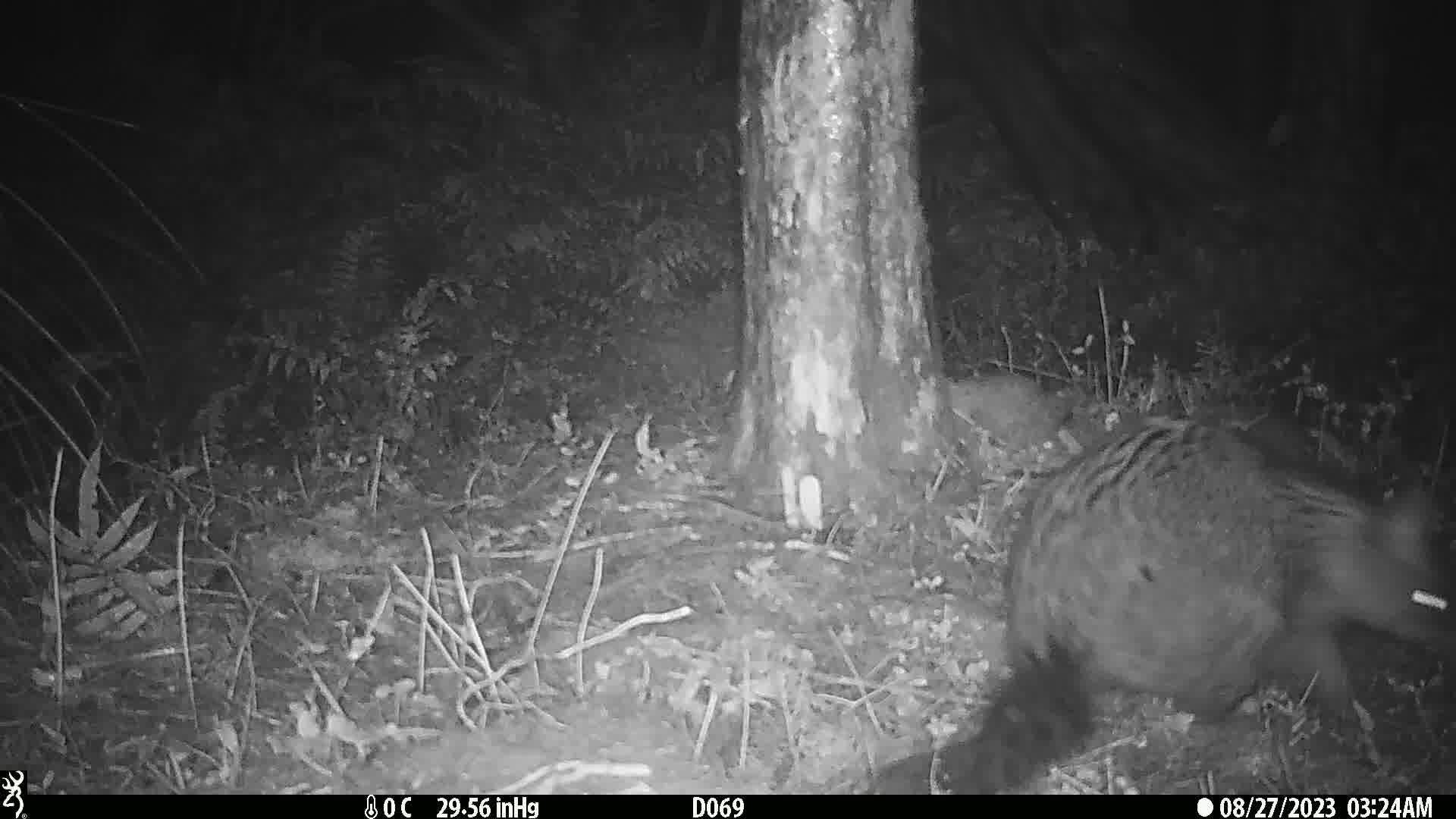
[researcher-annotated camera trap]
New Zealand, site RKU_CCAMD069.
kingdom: Animalia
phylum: Chordata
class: Mammalia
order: Diprotodontia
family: Phalangeridae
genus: Trichosurus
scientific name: Trichosurus vulpecula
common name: common brushtail possum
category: possum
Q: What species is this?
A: Possum (common brushtail possum) (Trichosurus vulpecula).